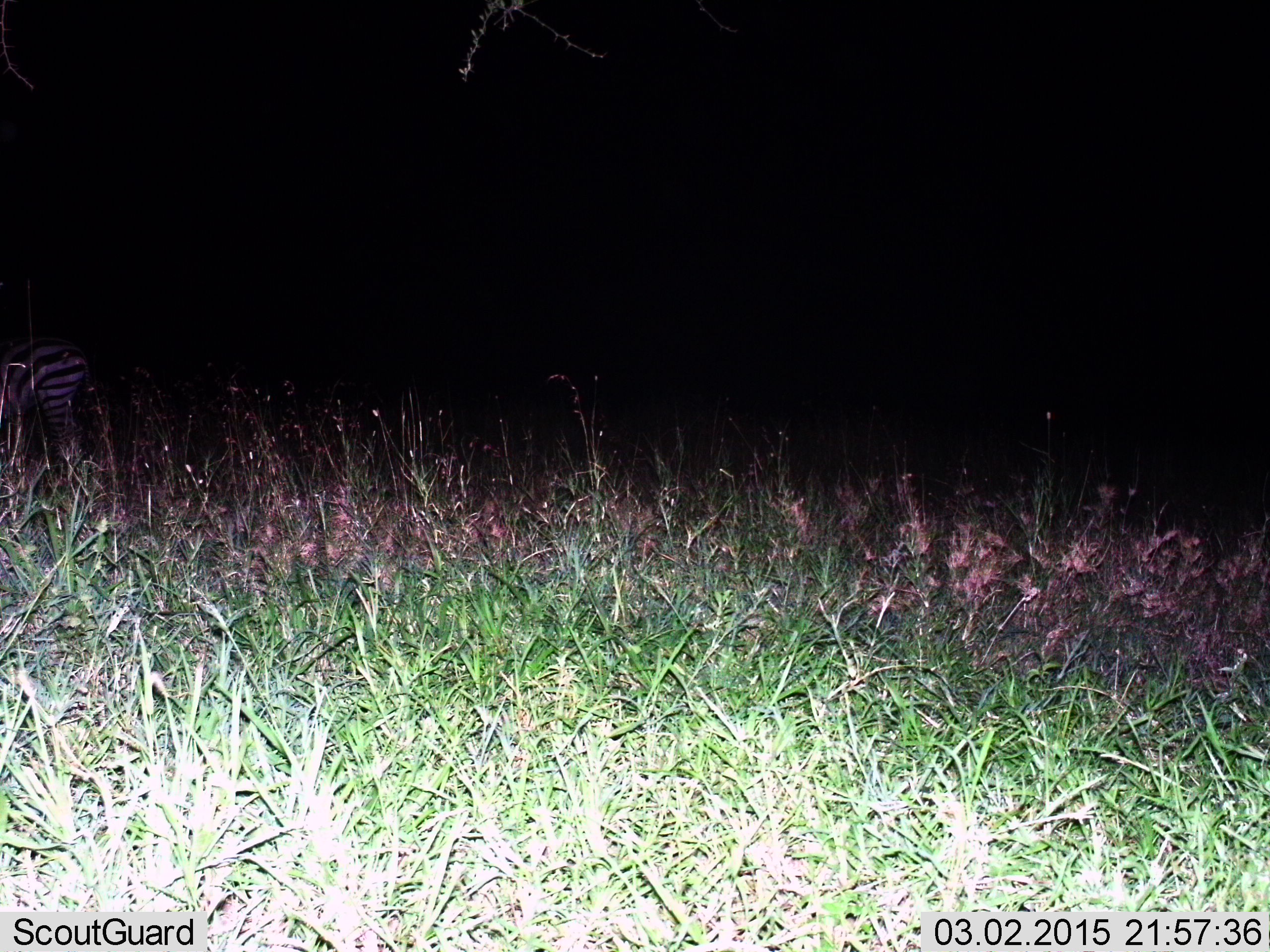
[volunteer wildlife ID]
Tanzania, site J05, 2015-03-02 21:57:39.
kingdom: Animalia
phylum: Chordata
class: Mammalia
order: Perissodactyla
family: Equidae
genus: Equus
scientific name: Equus quagga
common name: plains zebra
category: zebra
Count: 1.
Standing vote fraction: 60%.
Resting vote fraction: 0%.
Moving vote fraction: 40%.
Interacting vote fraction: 0%.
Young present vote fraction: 0%.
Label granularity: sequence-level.